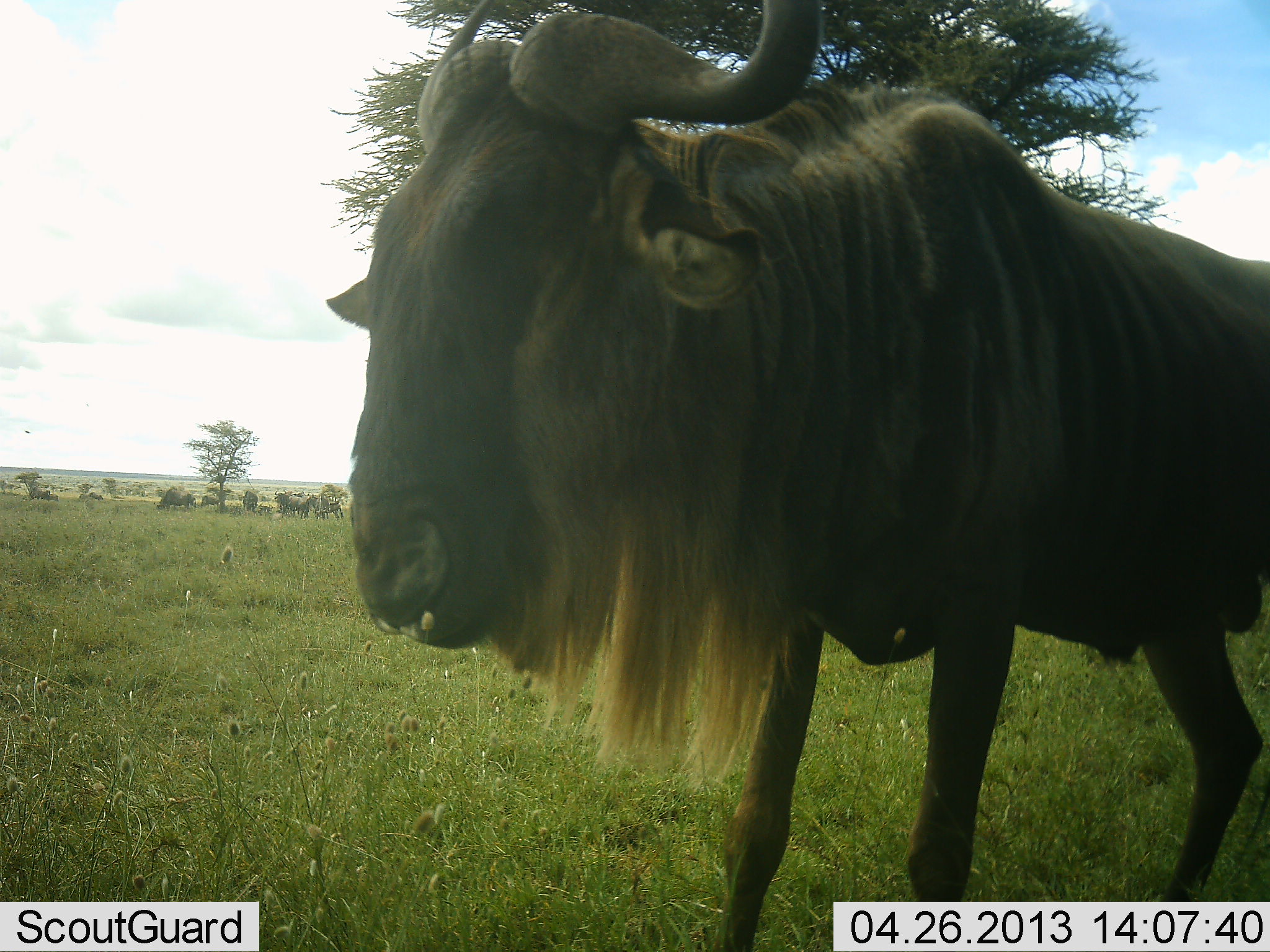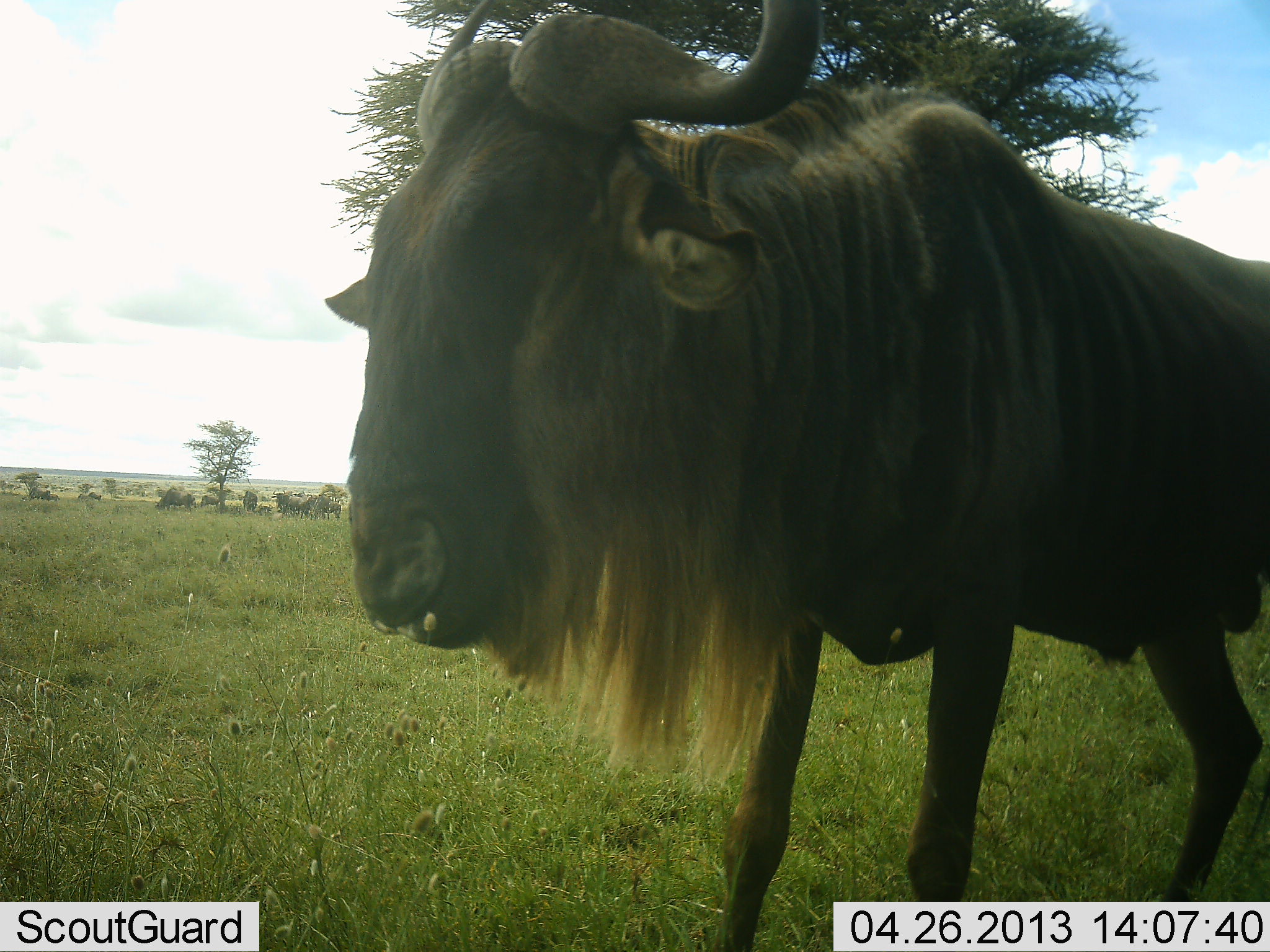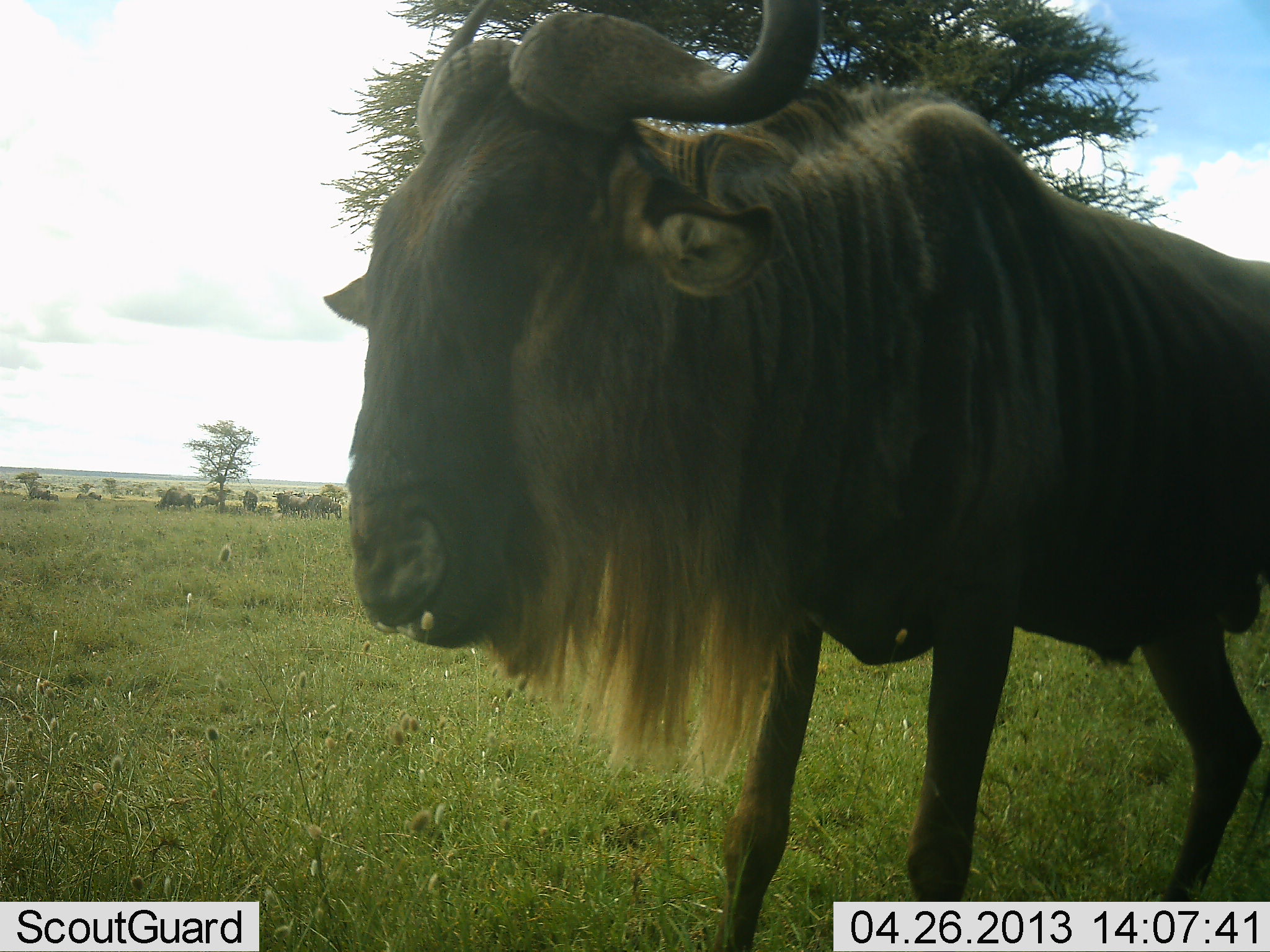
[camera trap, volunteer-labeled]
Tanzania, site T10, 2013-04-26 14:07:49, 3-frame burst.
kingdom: Animalia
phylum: Chordata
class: Mammalia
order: Artiodactyla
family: Bovidae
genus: Connochaetes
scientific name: Connochaetes taurinus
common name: blue wildebeest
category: wildebeest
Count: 1.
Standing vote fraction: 100%.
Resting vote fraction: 5%.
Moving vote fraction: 5%.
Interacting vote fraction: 0%.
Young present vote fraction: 0%.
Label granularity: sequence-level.